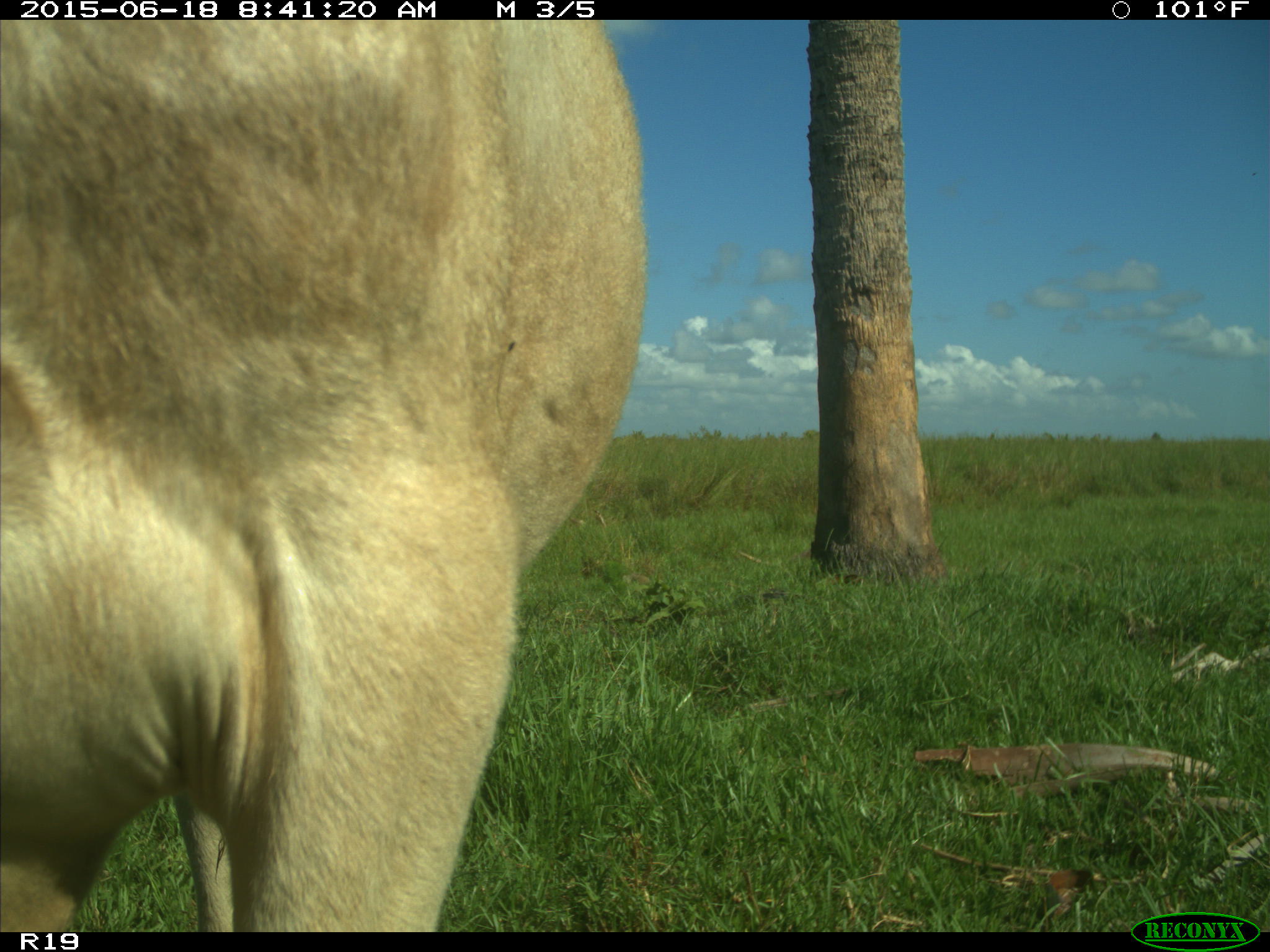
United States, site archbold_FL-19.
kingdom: Animalia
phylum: Chordata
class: Mammalia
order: Artiodactyla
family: Bovidae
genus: Bos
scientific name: Bos taurus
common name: domestic cow